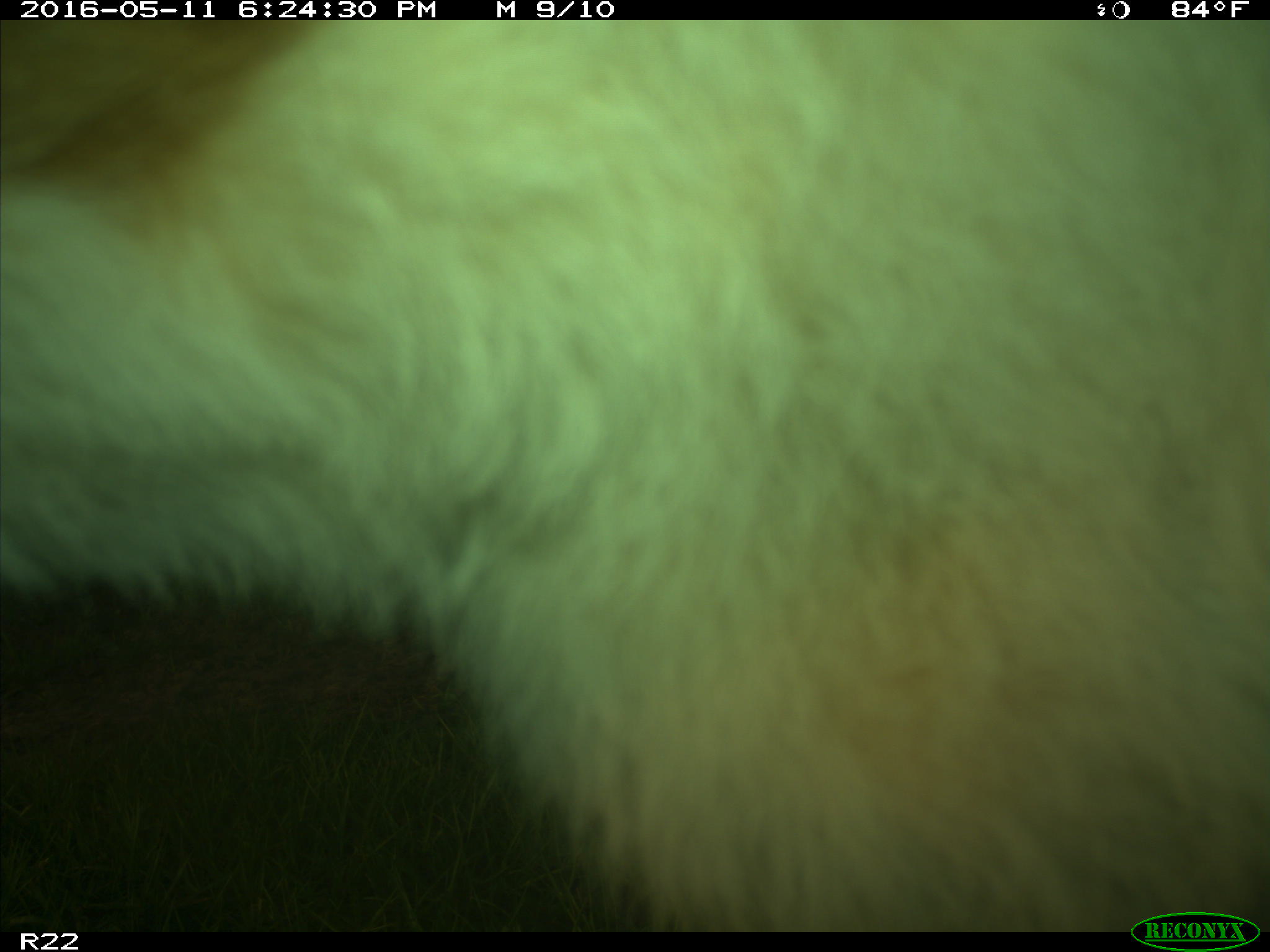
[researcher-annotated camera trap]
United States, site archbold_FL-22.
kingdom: Animalia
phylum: Chordata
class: Mammalia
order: Artiodactyla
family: Bovidae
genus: Bos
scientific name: Bos taurus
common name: domestic cow